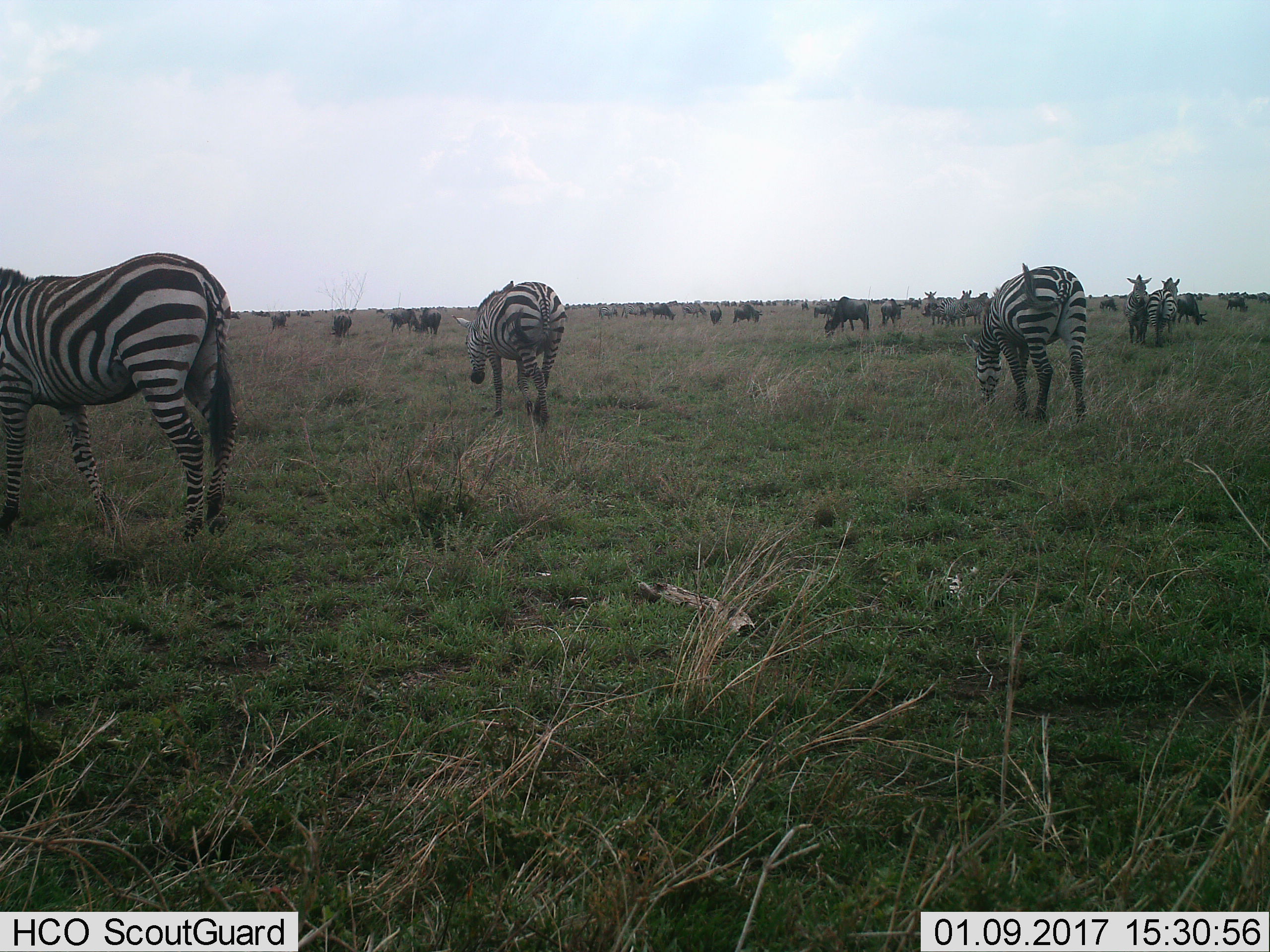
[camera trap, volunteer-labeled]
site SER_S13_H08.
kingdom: Animalia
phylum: Chordata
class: Mammalia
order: Artiodactyla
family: Bovidae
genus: Connochaetes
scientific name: Connochaetes taurinus taurinus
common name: blue wildebeest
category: wildebeestblue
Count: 11-50.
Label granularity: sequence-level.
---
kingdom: Animalia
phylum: Chordata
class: Mammalia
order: Perissodactyla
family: Equidae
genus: Equus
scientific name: Equus quagga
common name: plains zebra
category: zebraplains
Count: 11-50.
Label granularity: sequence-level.